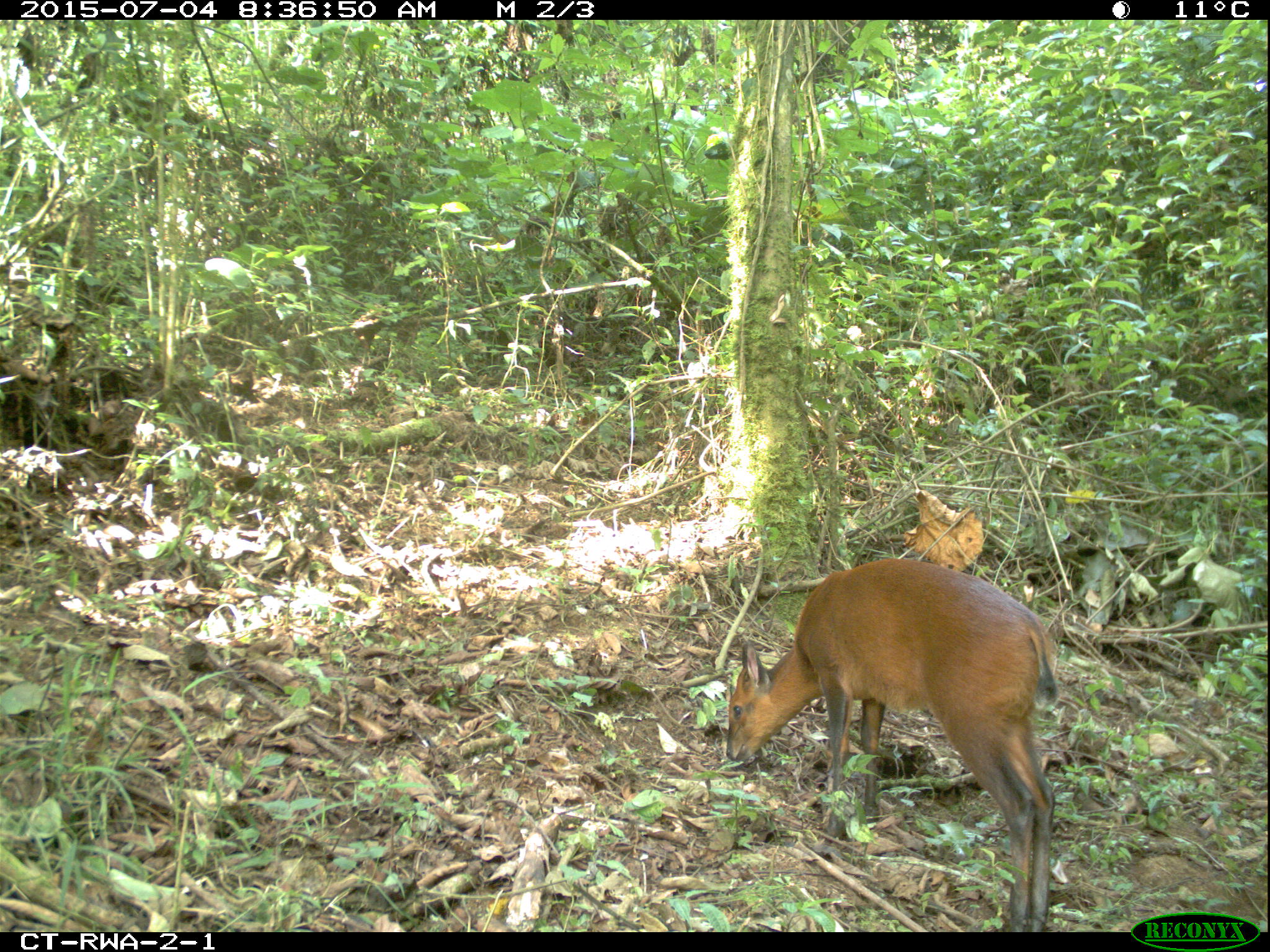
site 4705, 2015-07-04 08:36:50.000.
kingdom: Animalia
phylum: Chordata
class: Mammalia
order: Artiodactyla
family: Bovidae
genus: Cephalophus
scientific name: Cephalophus nigrifrons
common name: black-fronted duiker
Cephalophus nigrifrons (black-fronted duiker), count 1.